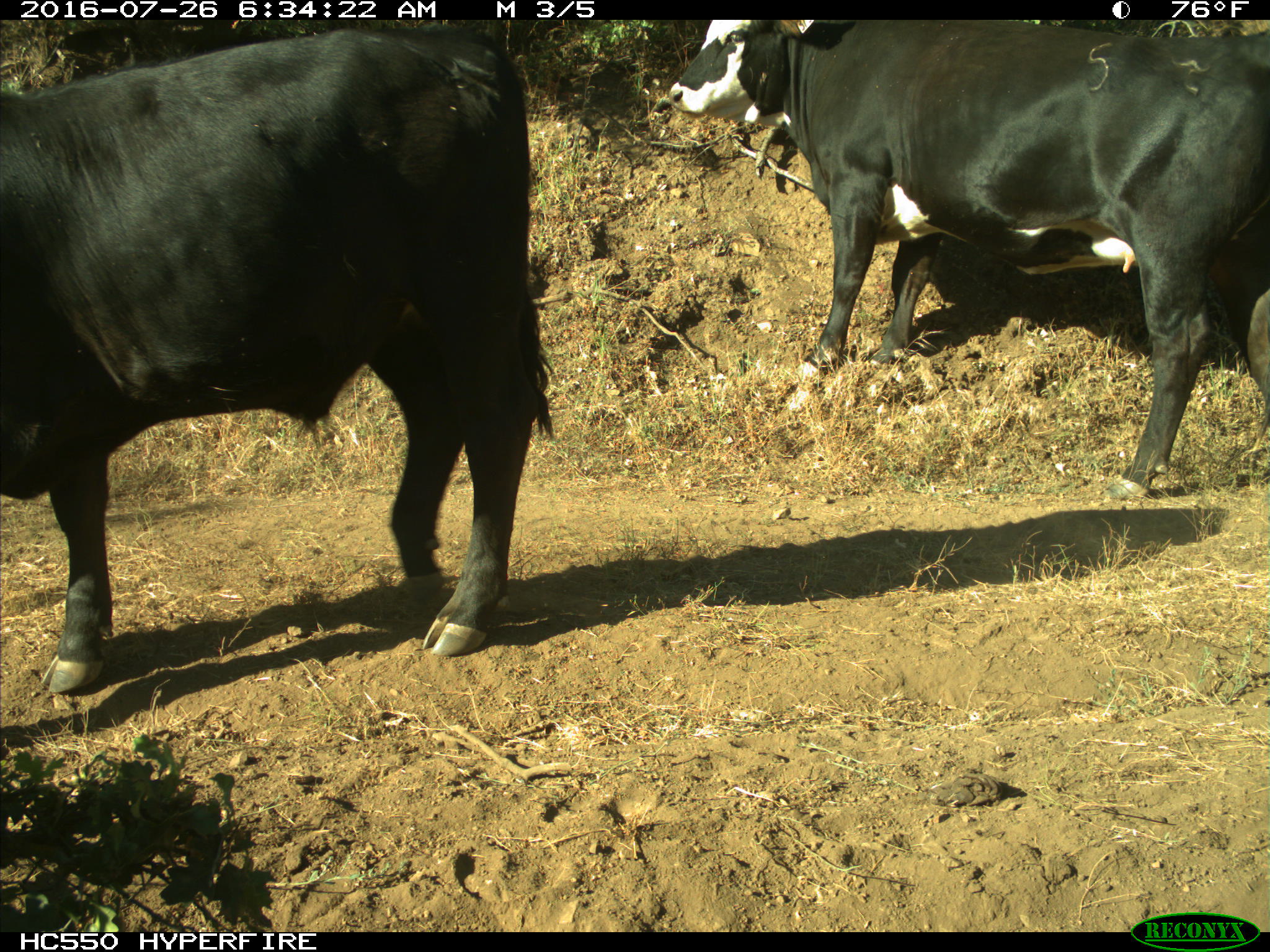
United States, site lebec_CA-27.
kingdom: Animalia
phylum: Chordata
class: Mammalia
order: Artiodactyla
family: Bovidae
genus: Bos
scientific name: Bos taurus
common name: domestic cow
Bos taurus (domestic cow).